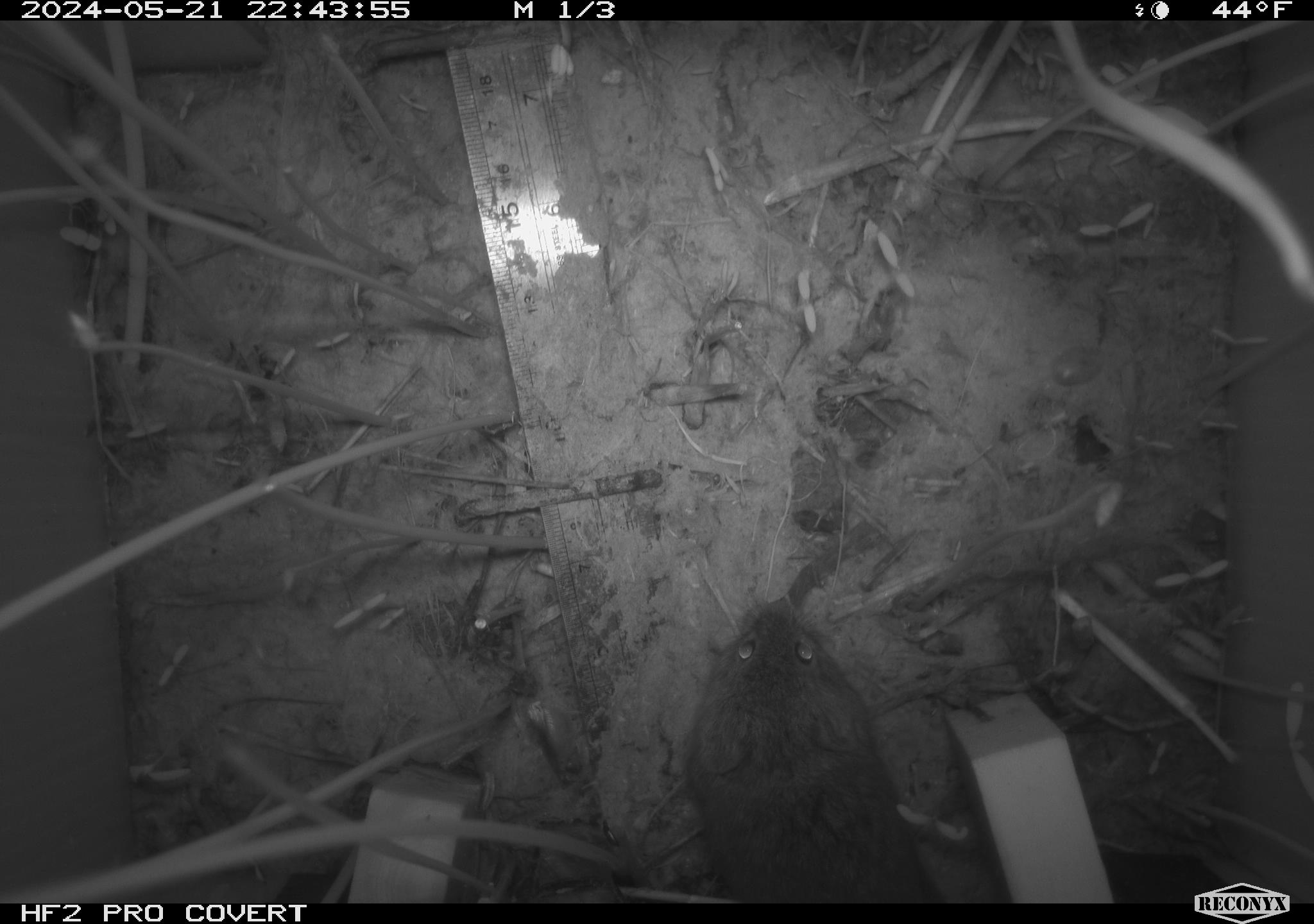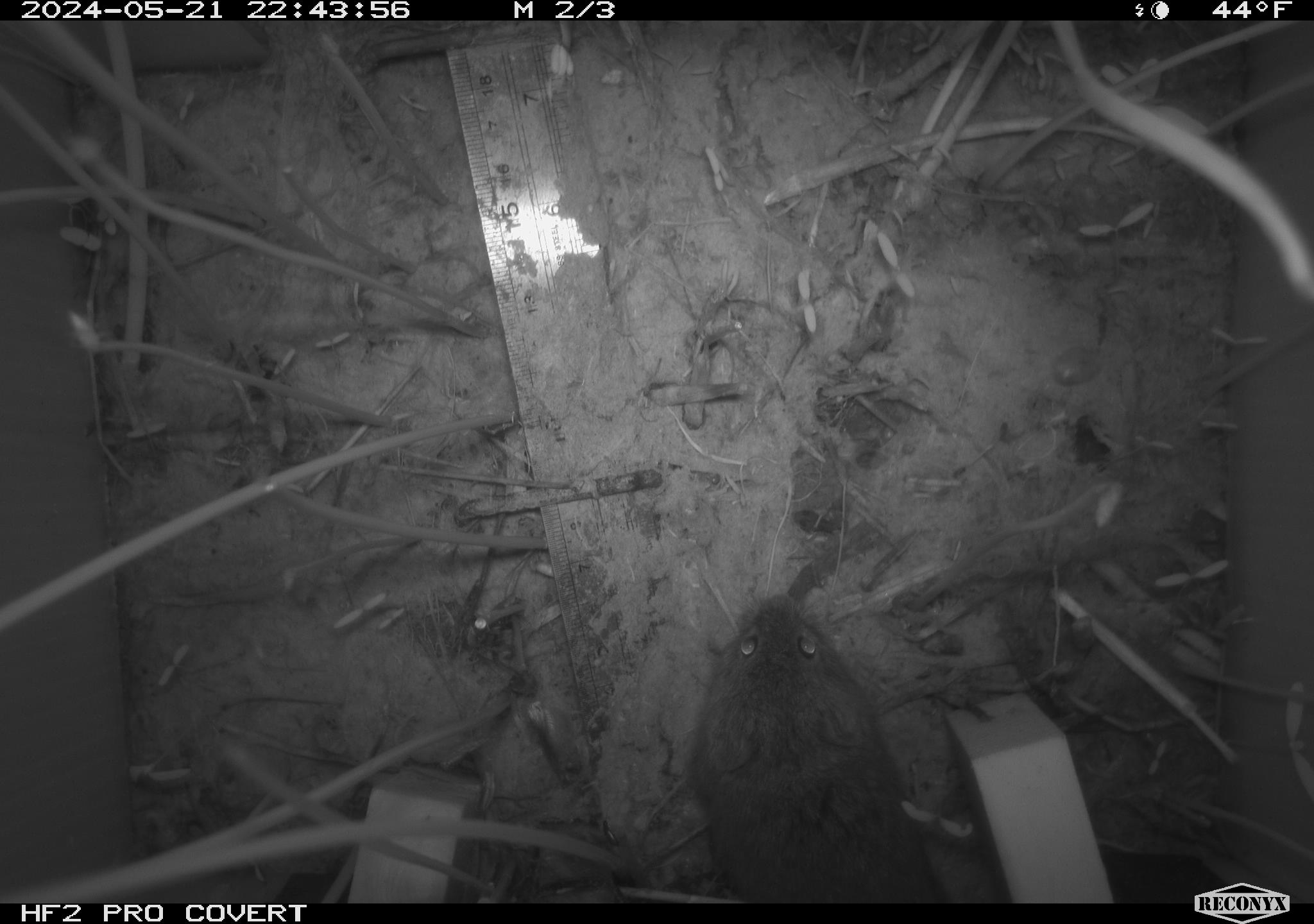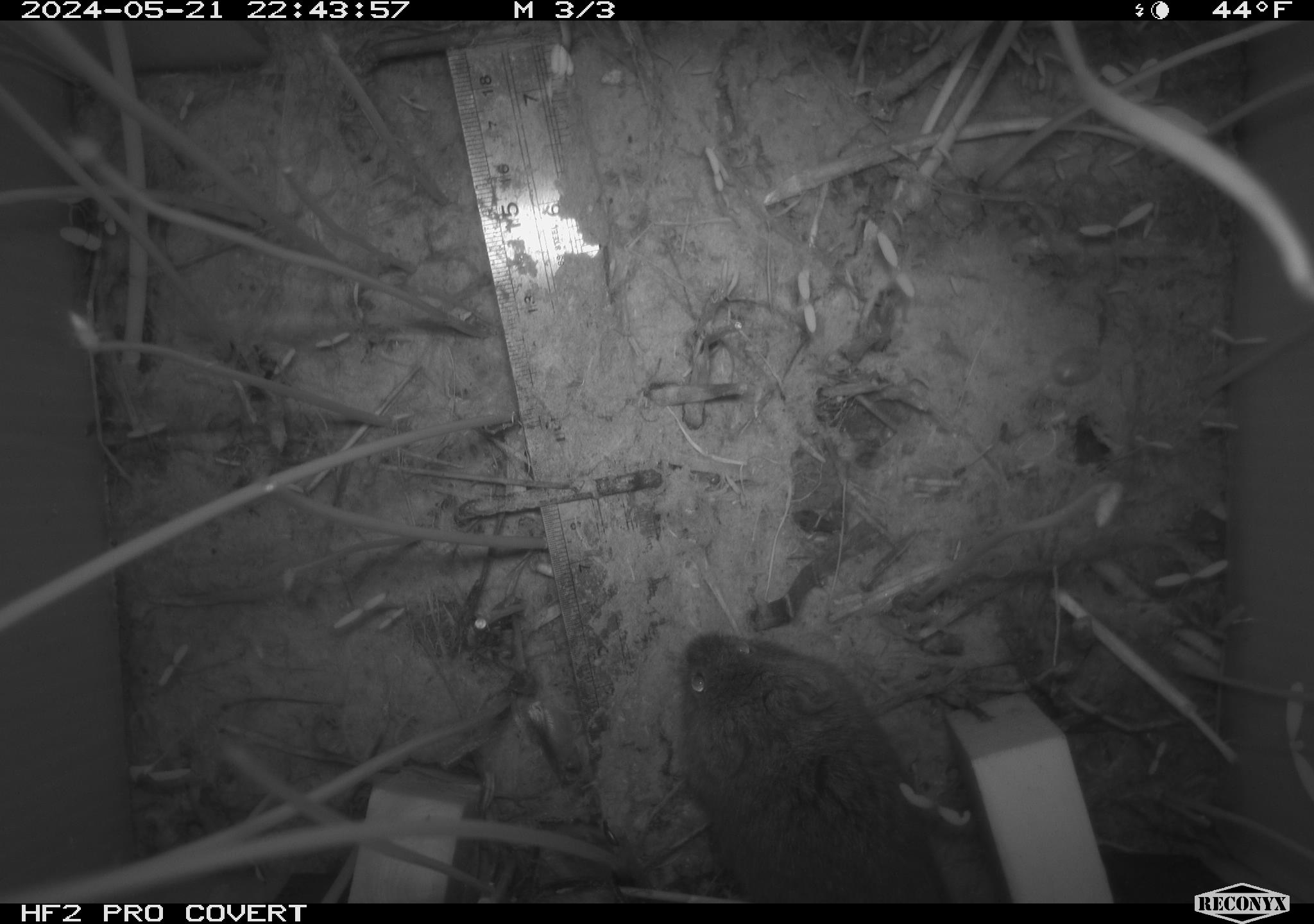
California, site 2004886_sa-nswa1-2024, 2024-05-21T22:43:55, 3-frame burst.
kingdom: Animalia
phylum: Chordata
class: Mammalia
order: Rodentia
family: Cricetidae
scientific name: Arvicolinae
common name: voles, lemmings, and muskrats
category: arvicolinae subfamily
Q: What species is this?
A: Arvicolinae subfamily (voles, lemmings, and muskrats) (Arvicolinae).